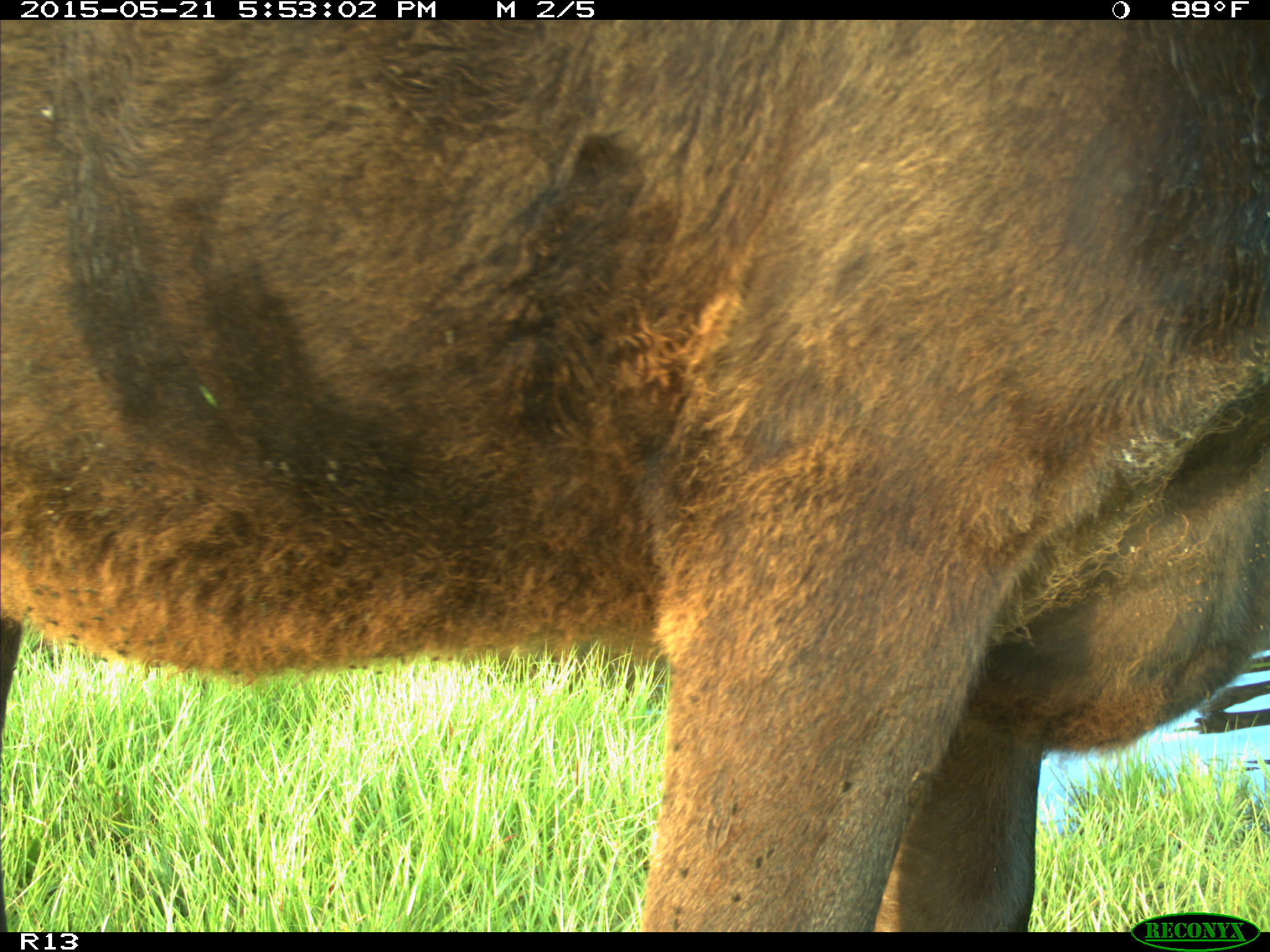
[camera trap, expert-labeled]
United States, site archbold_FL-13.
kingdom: Animalia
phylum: Chordata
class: Mammalia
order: Artiodactyla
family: Bovidae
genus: Bos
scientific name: Bos taurus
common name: domestic cow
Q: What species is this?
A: Bos taurus (domestic cow).